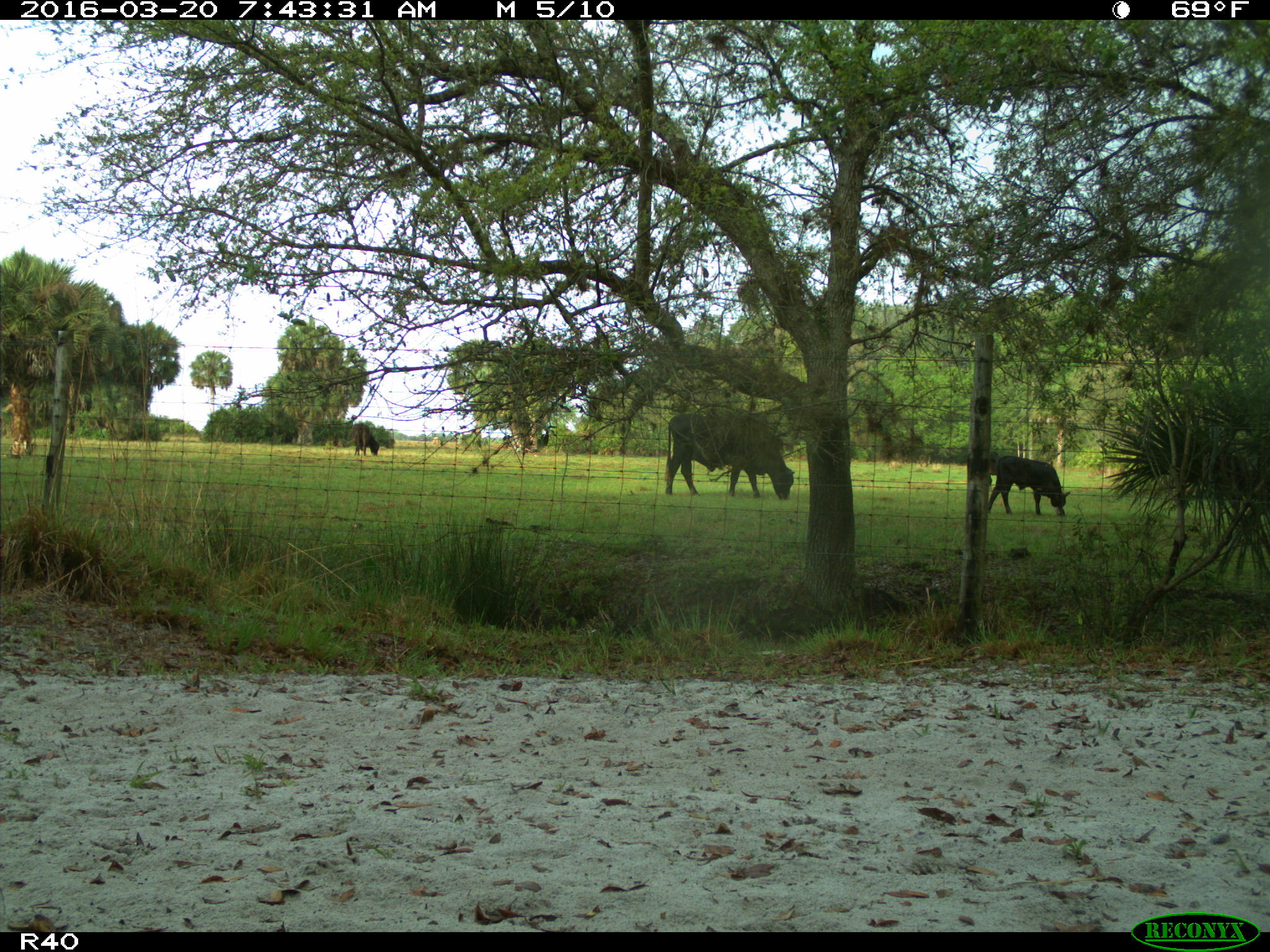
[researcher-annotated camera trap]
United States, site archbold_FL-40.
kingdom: Animalia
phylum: Chordata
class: Mammalia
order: Artiodactyla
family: Bovidae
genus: Bos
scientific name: Bos taurus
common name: domestic cow